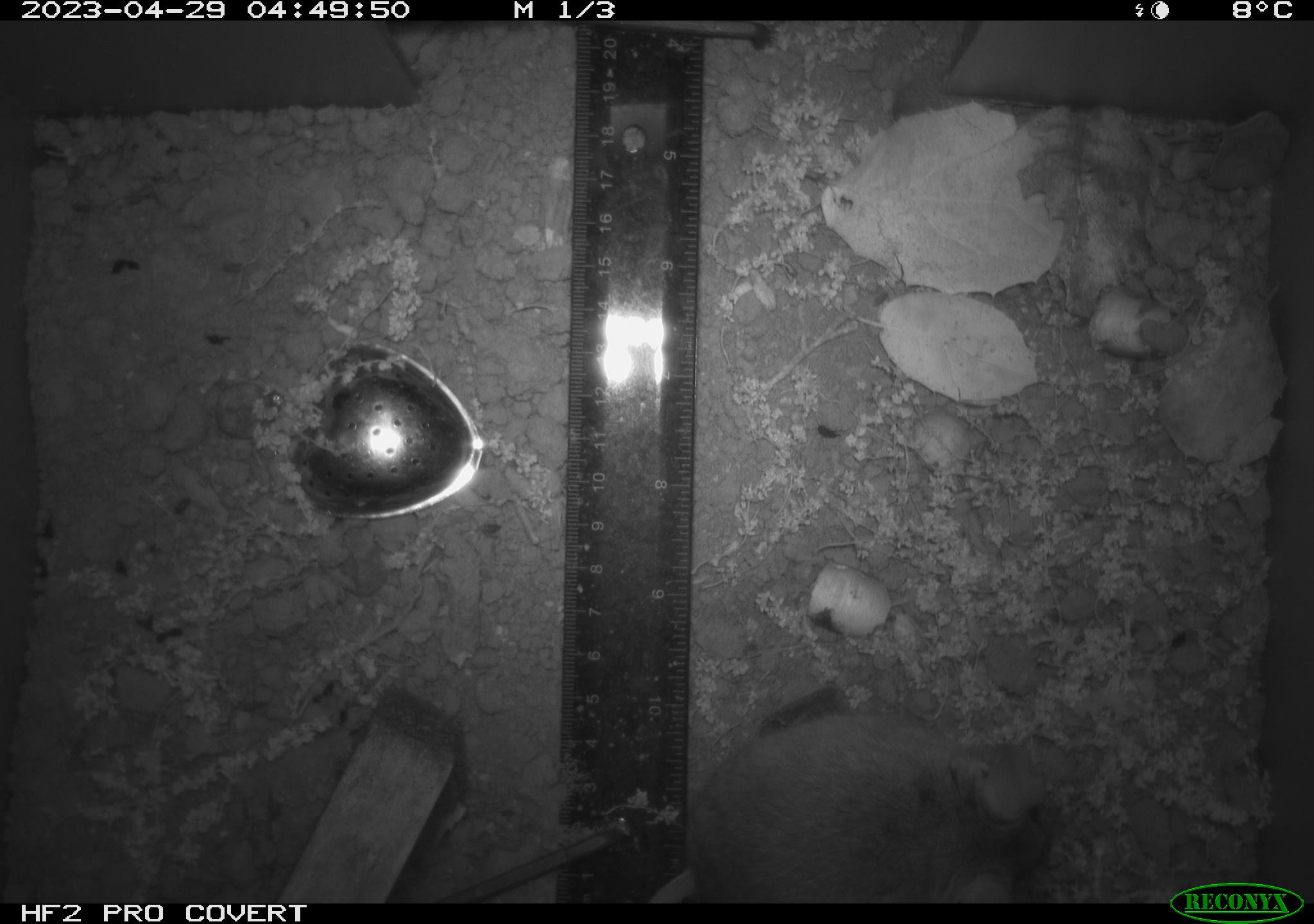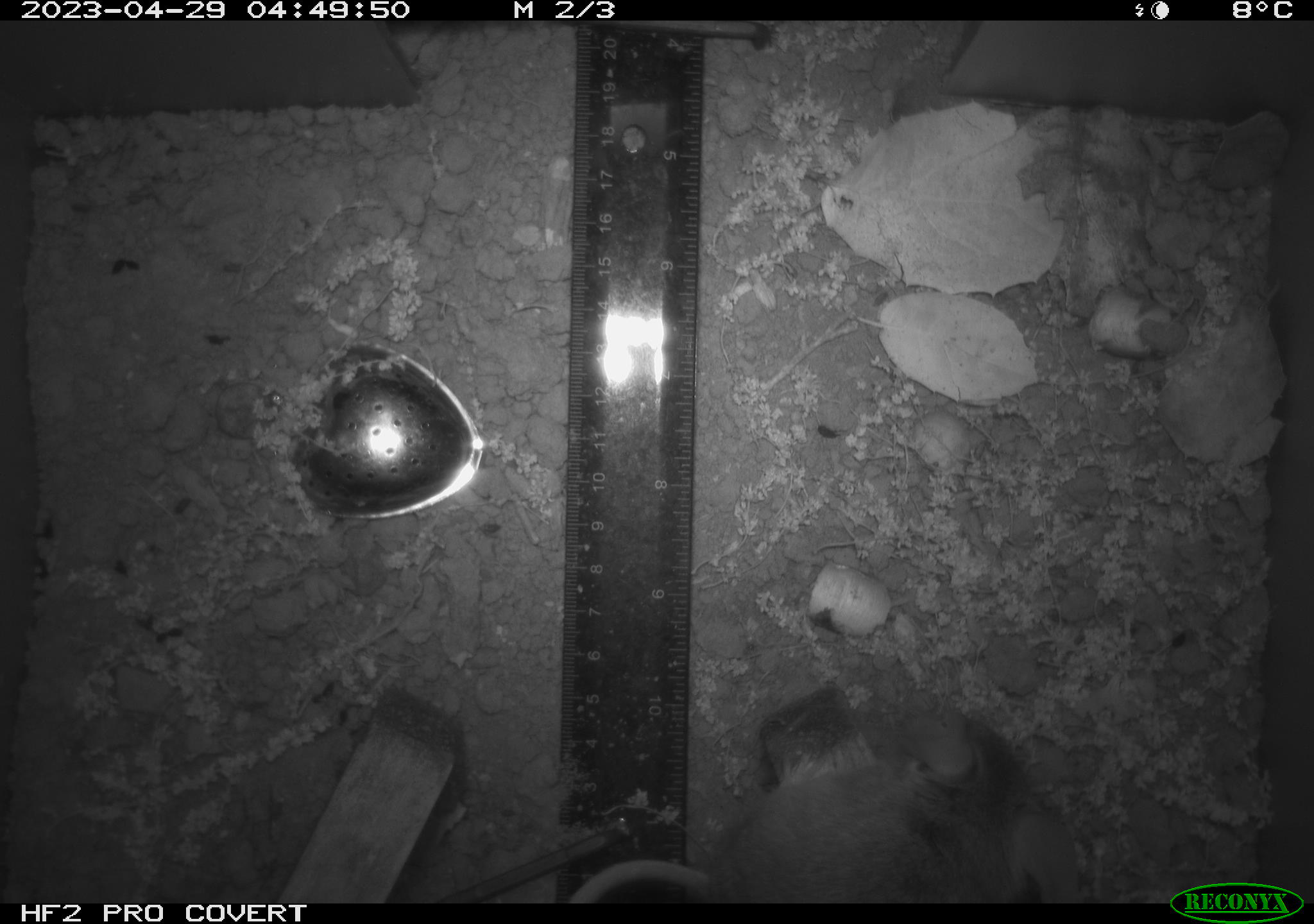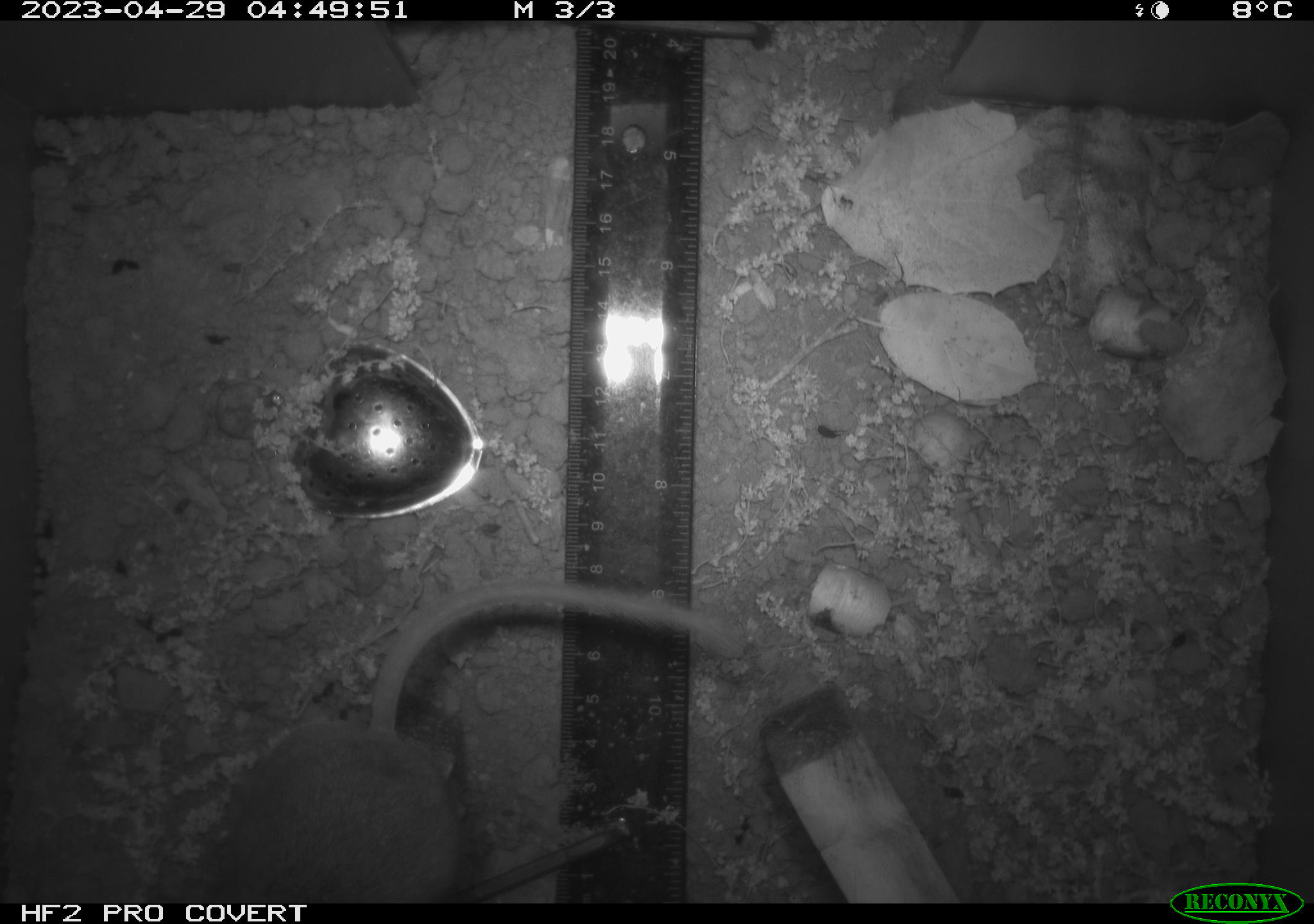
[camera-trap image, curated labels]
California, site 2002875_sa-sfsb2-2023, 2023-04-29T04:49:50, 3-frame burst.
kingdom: Animalia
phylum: Chordata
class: Mammalia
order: Rodentia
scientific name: Rodentia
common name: mouse species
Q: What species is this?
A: Mouse species (Rodentia).